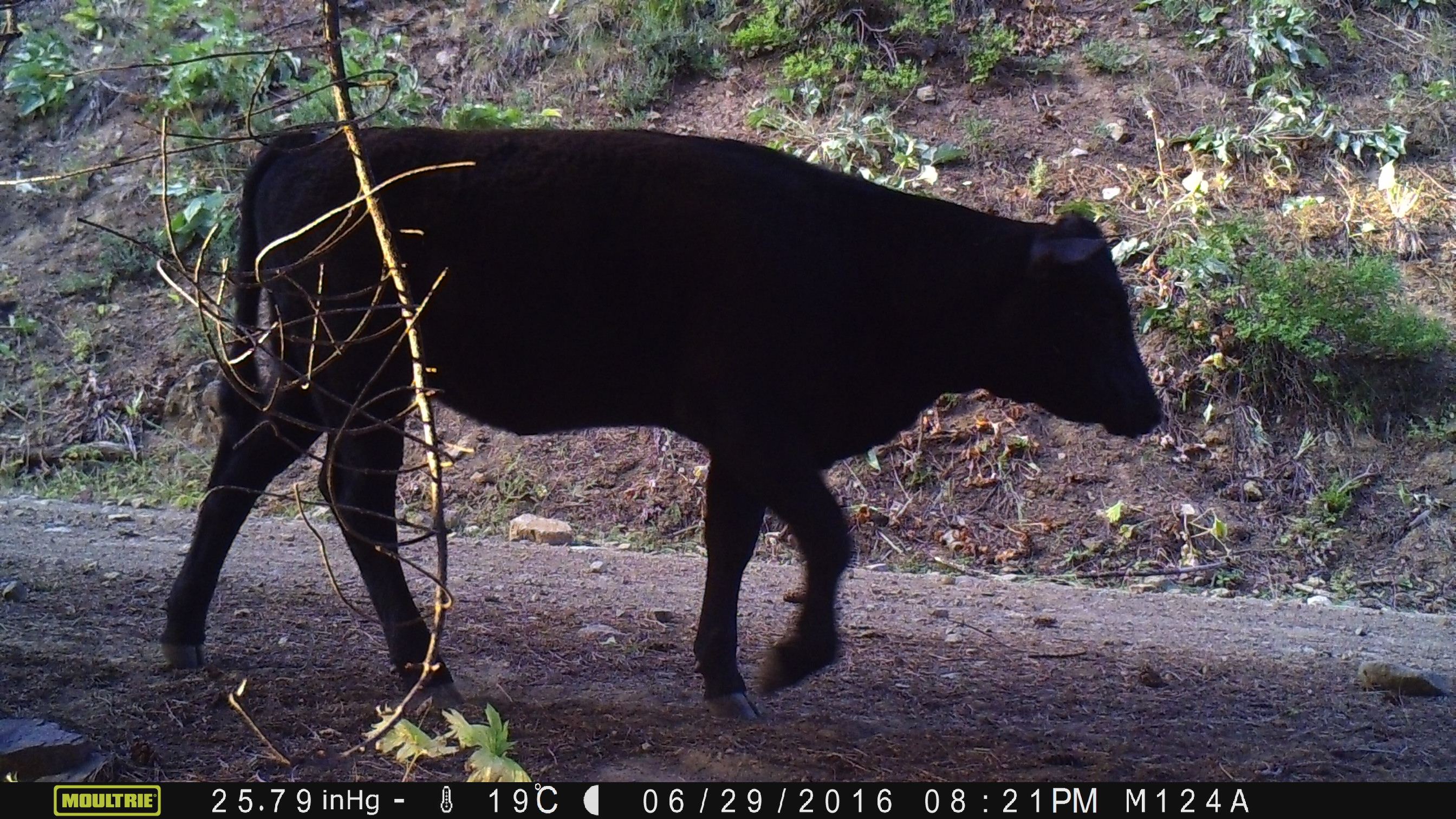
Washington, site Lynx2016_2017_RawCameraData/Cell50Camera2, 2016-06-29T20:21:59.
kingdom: Animalia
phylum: Chordata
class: Mammalia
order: Artiodactyla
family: Bovidae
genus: Bos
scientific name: Bos taurus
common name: domestic cattle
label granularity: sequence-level